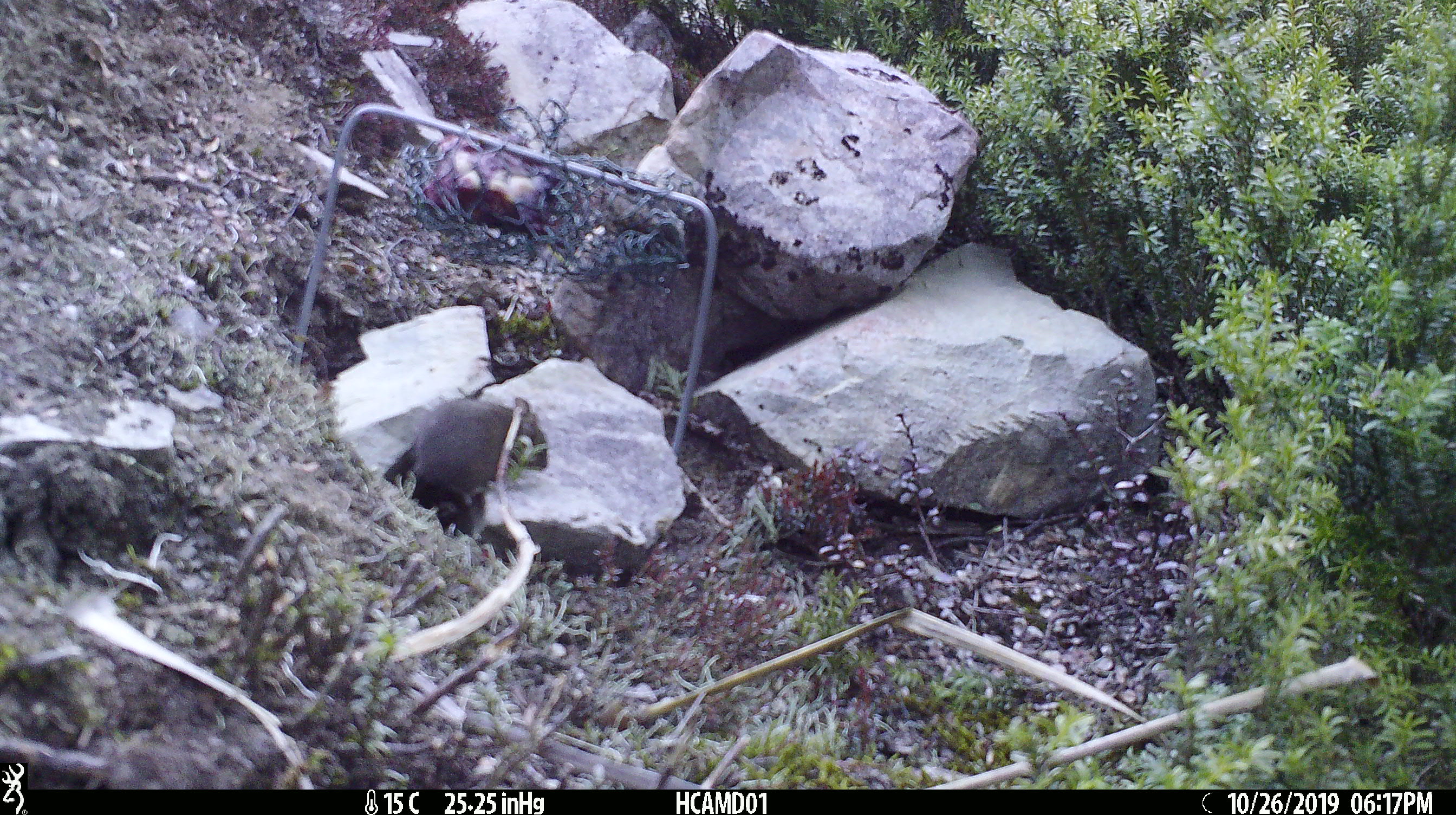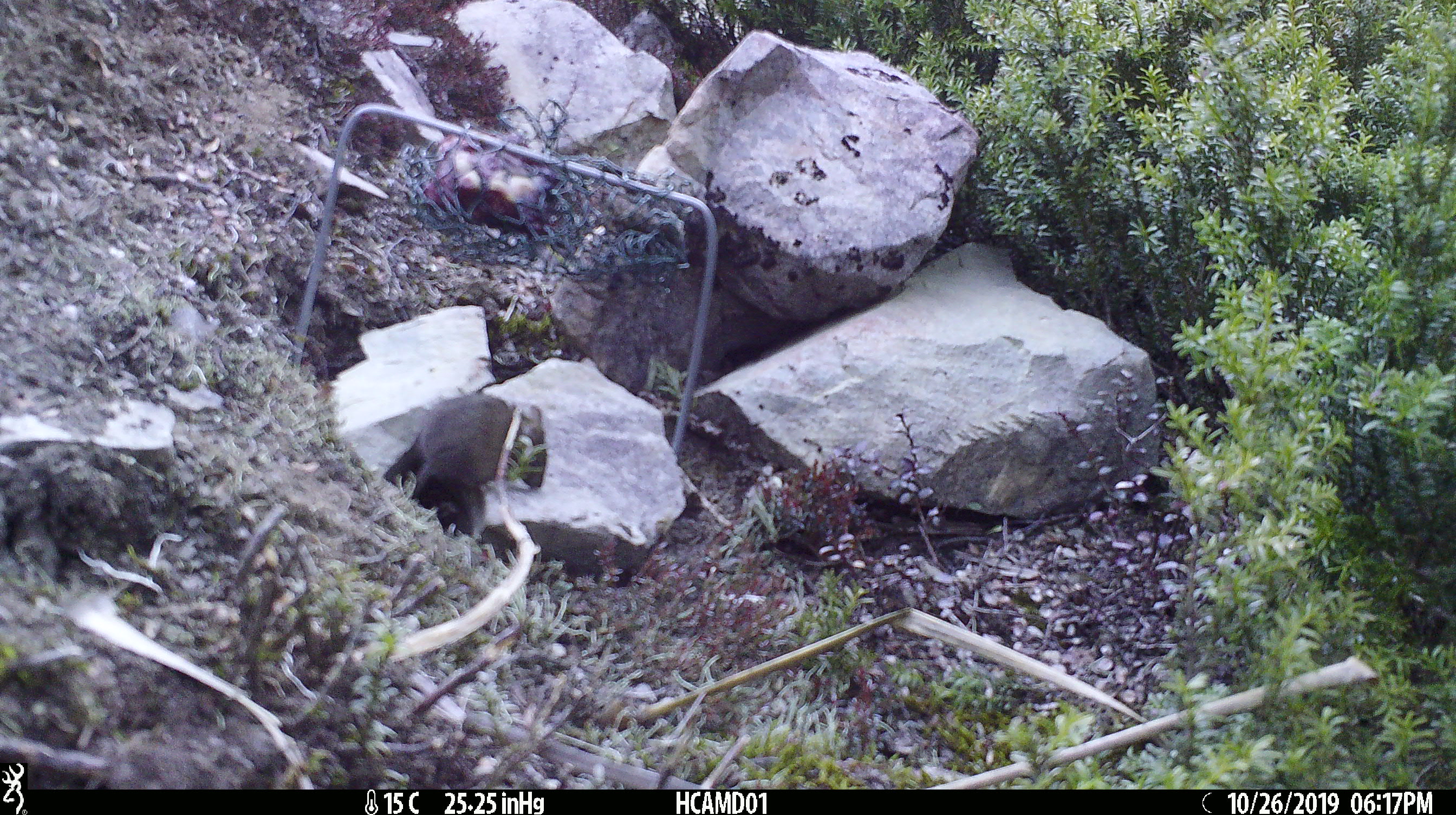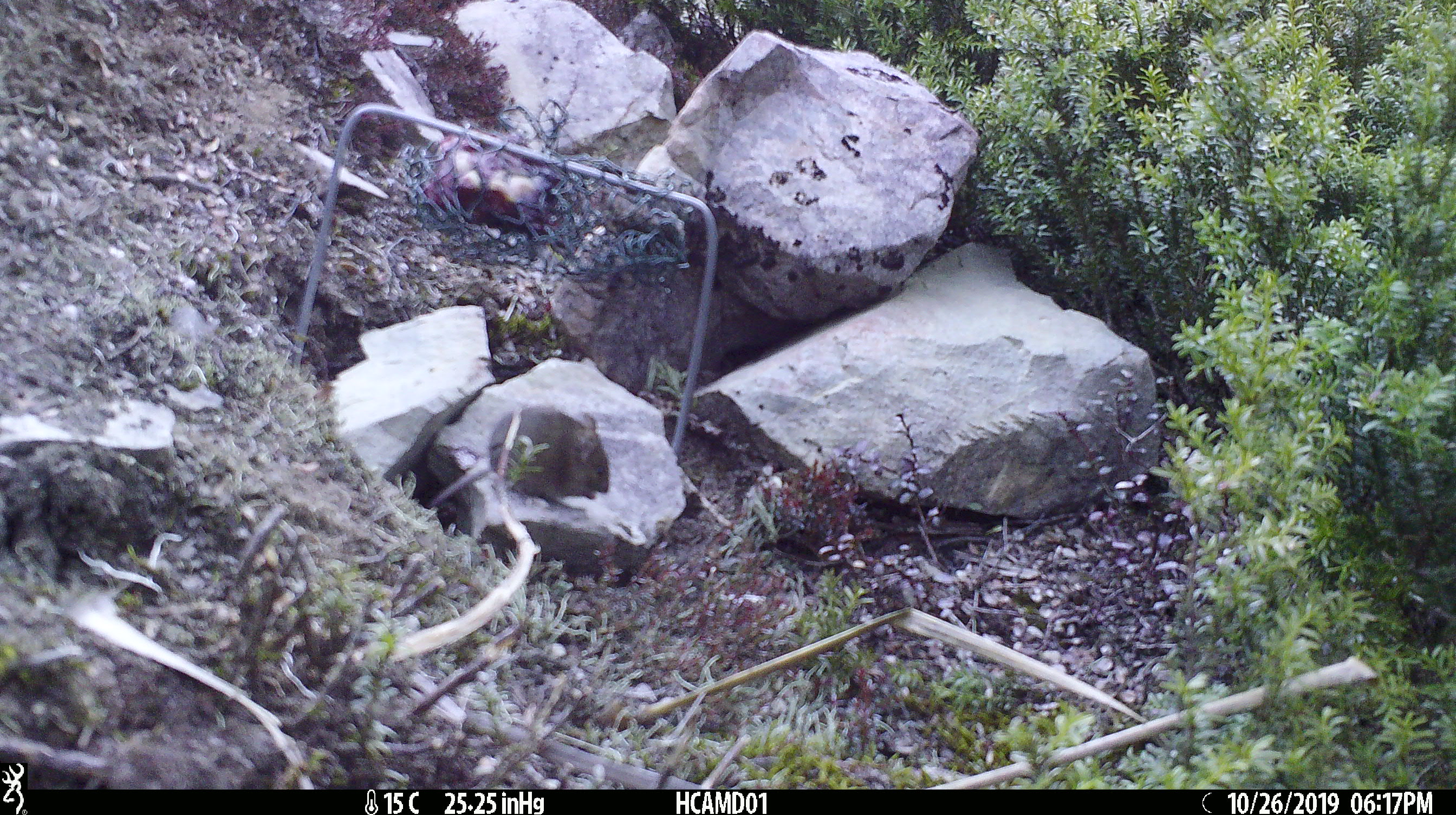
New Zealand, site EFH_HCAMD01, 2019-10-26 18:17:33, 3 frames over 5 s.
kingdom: Animalia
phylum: Chordata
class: Mammalia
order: Rodentia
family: Muridae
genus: Mus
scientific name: Mus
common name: mouse